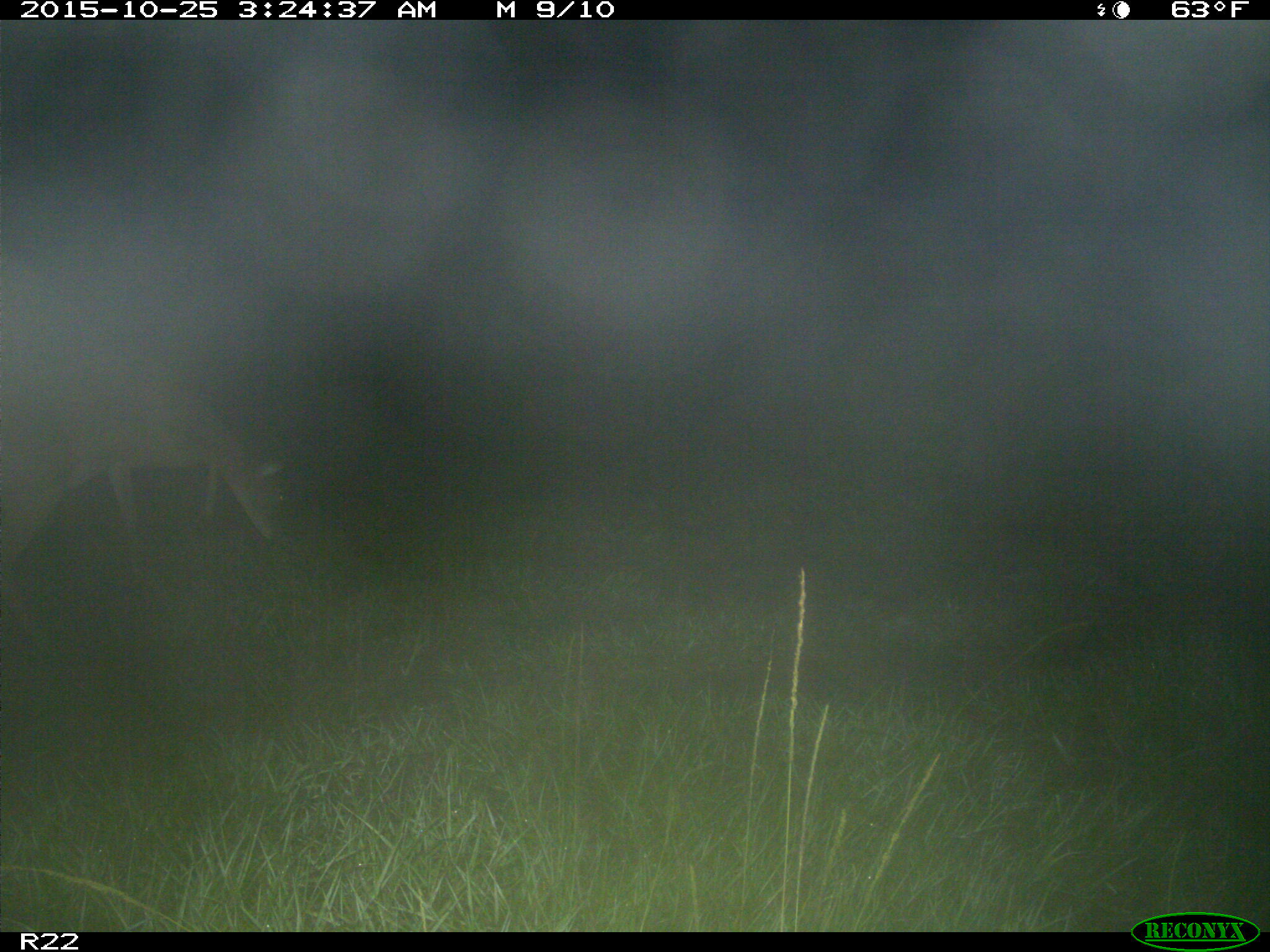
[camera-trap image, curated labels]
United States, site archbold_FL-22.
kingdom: Animalia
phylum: Chordata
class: Mammalia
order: Artiodactyla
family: Cervidae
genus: Odocoileus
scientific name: Odocoileus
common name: deer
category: unidentified deer